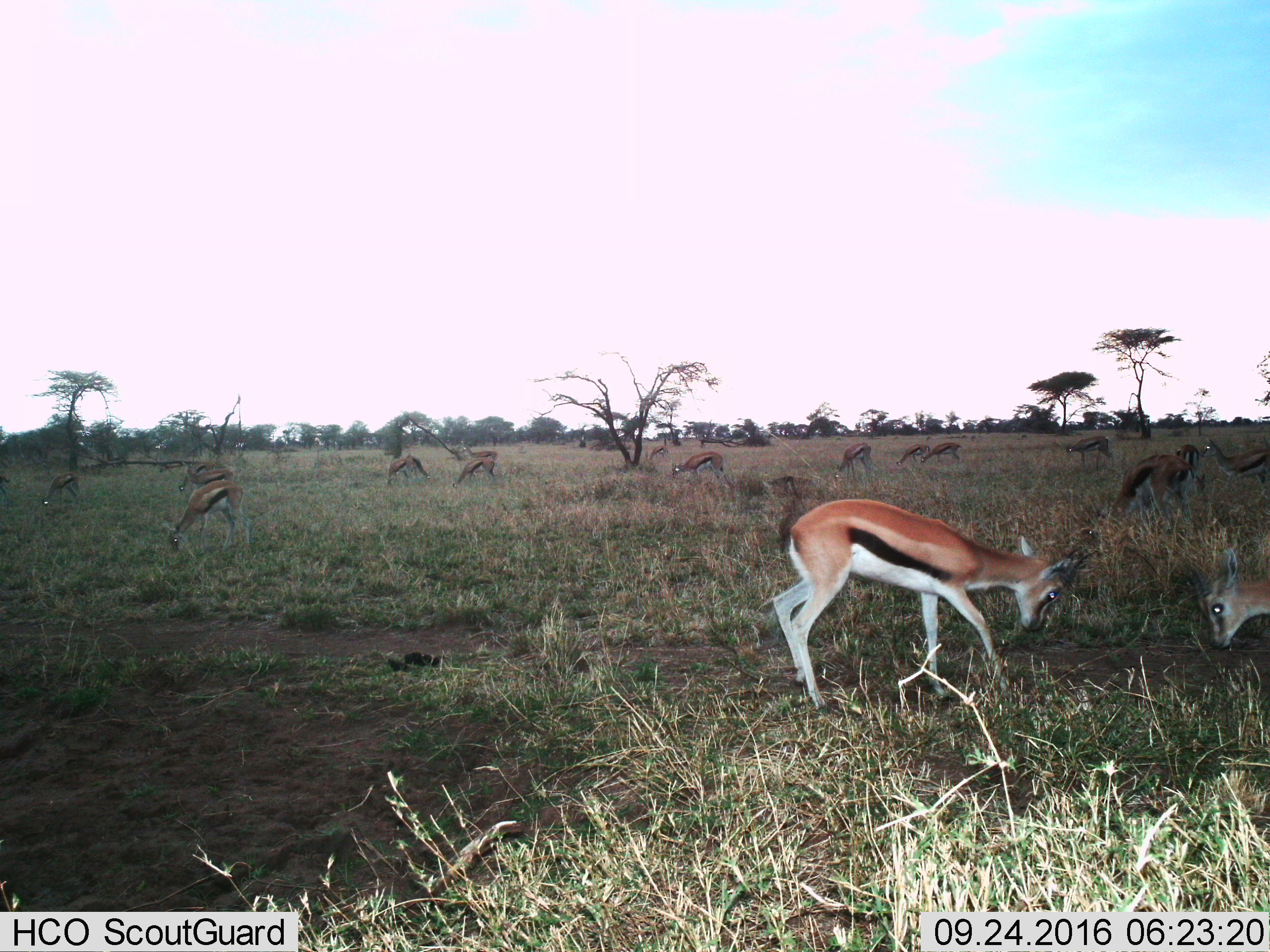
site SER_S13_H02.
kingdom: Animalia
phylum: Chordata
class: Mammalia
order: Artiodactyla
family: Bovidae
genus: Eudorcas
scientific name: Eudorcas thomsonii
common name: thomson's gazelle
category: gazellethomsons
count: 11-50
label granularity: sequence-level